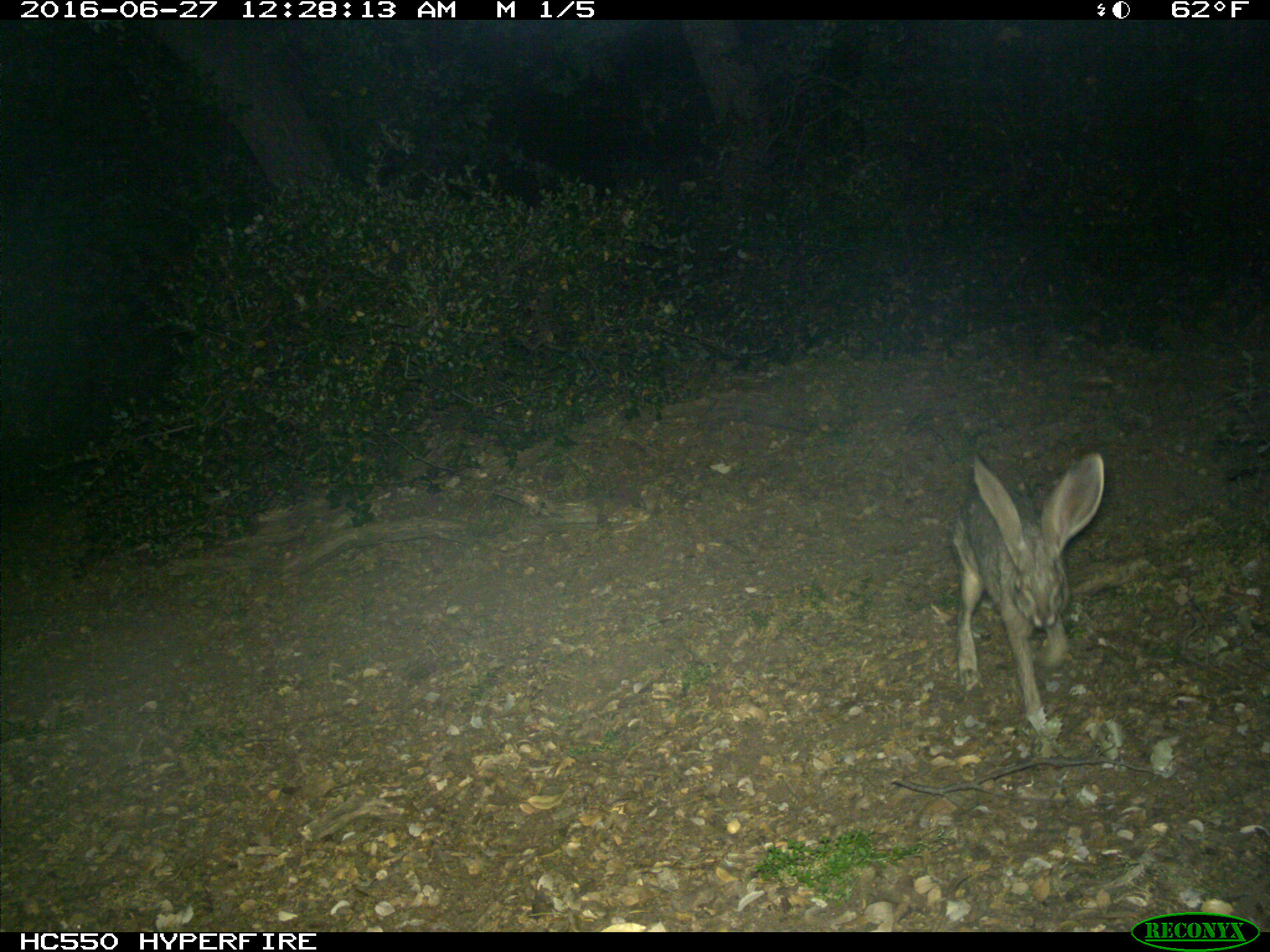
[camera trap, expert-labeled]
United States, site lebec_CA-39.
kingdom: Animalia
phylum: Chordata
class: Mammalia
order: Lagomorpha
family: Leporidae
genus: Lepus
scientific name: Lepus californicus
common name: black-tailed jackrabbit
Lepus californicus (black-tailed jackrabbit).